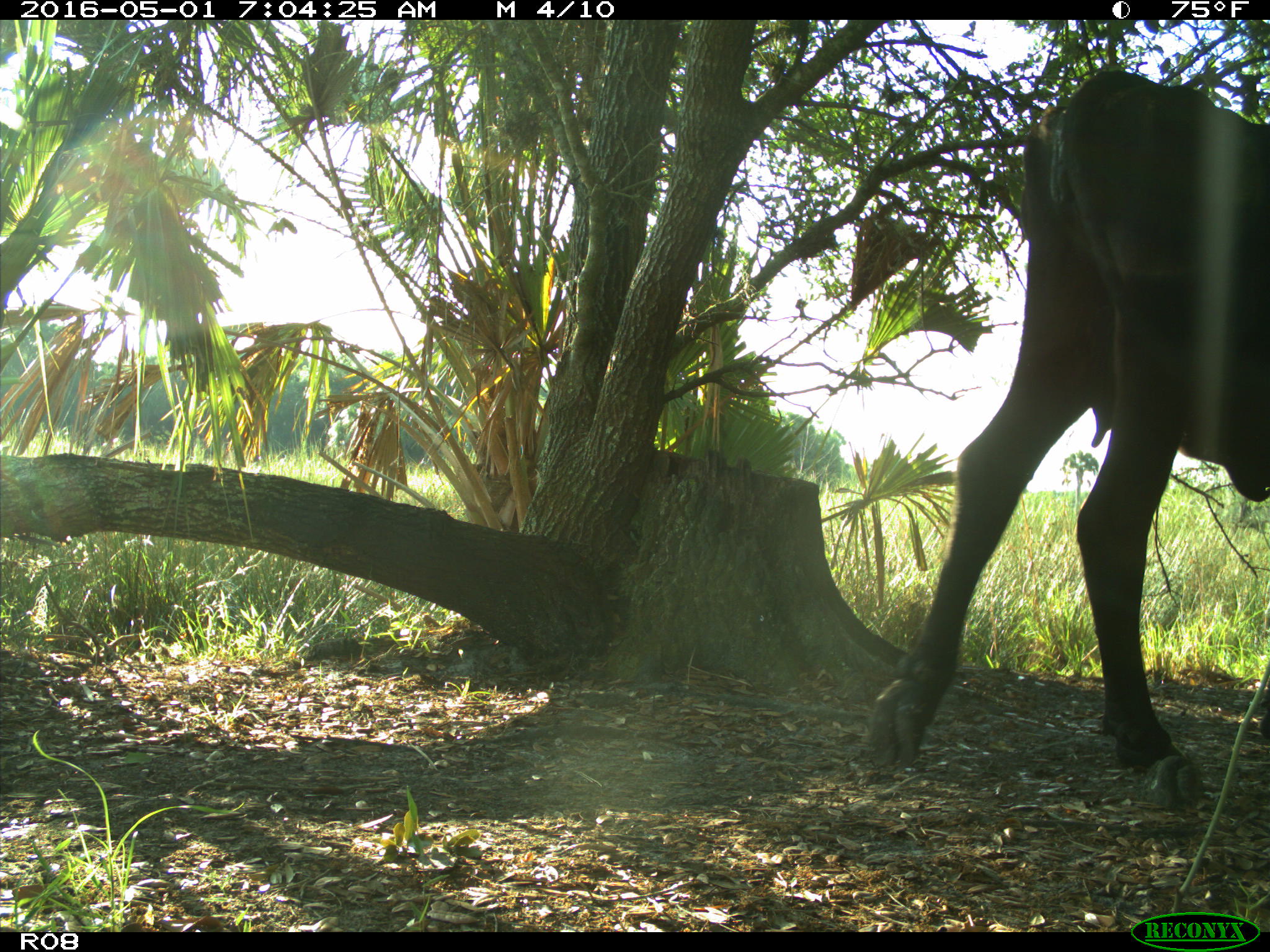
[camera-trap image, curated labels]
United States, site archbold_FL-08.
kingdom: Animalia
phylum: Chordata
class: Mammalia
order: Artiodactyla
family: Bovidae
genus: Bos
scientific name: Bos taurus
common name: domestic cow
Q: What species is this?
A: Bos taurus (domestic cow).